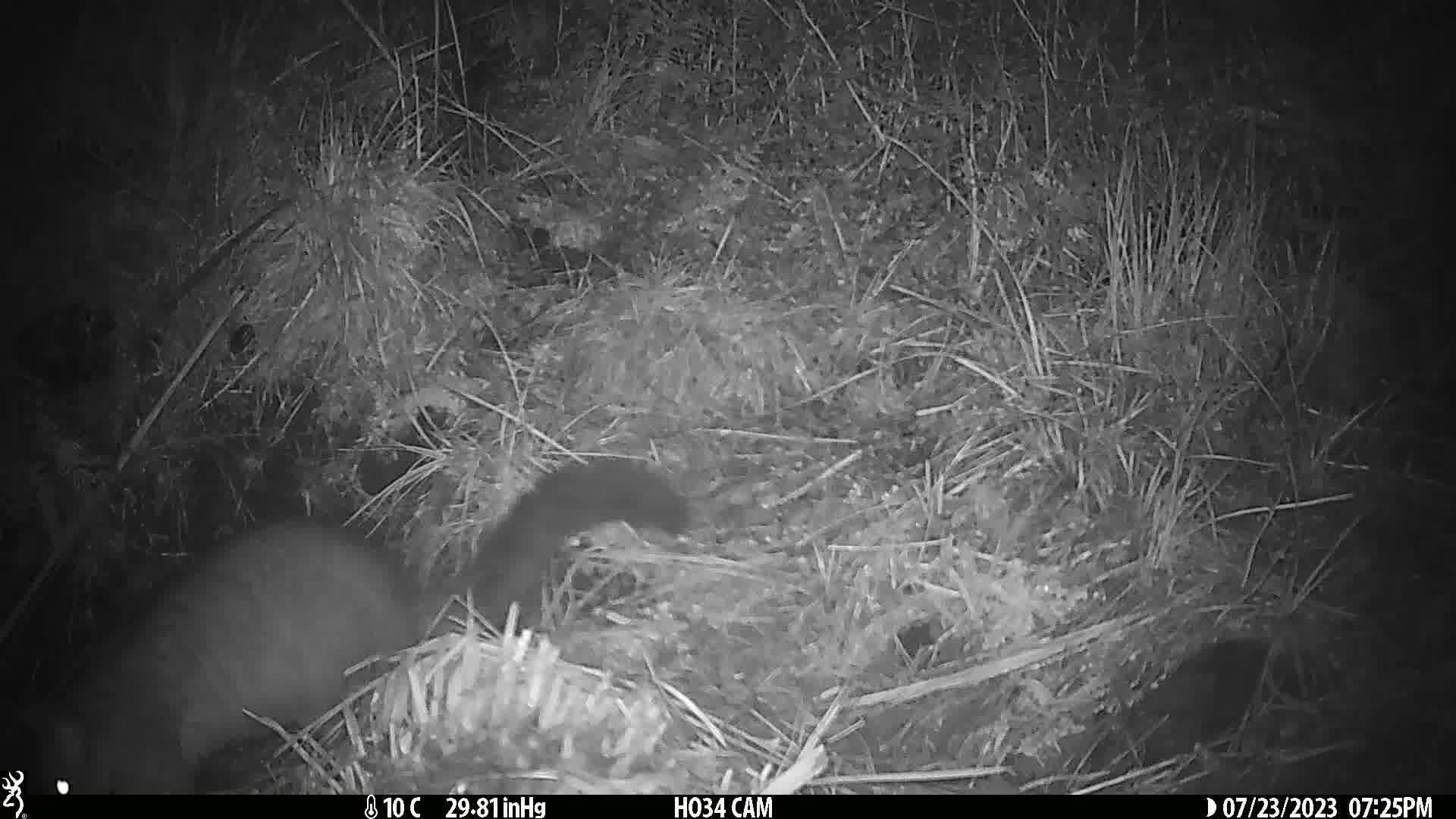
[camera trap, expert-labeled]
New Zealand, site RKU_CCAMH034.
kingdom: Animalia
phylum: Chordata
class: Mammalia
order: Diprotodontia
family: Phalangeridae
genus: Trichosurus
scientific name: Trichosurus vulpecula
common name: common brushtail possum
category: possum